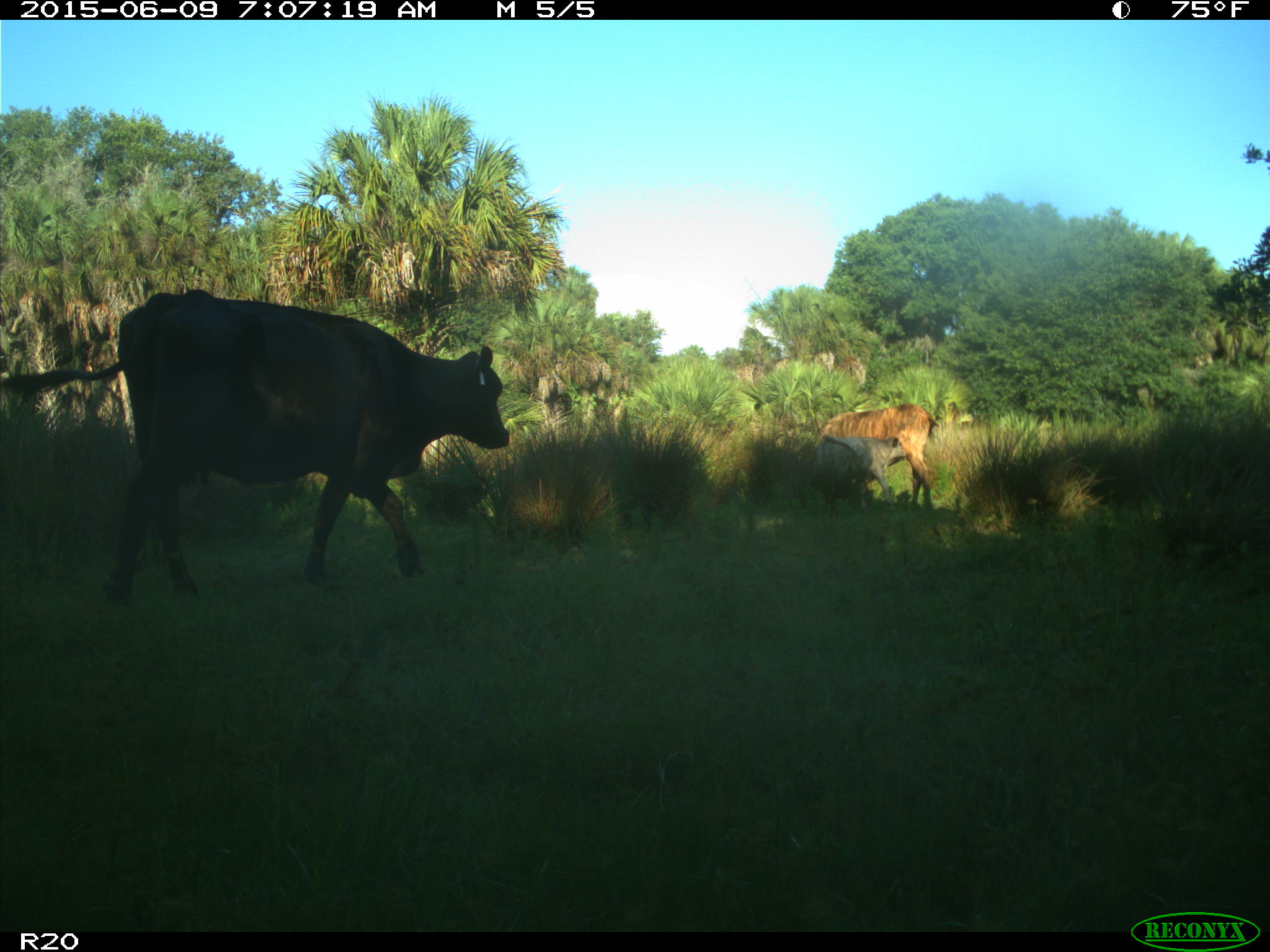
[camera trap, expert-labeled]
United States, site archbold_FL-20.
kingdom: Animalia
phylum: Chordata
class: Mammalia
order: Artiodactyla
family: Bovidae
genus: Bos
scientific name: Bos taurus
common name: domestic cow